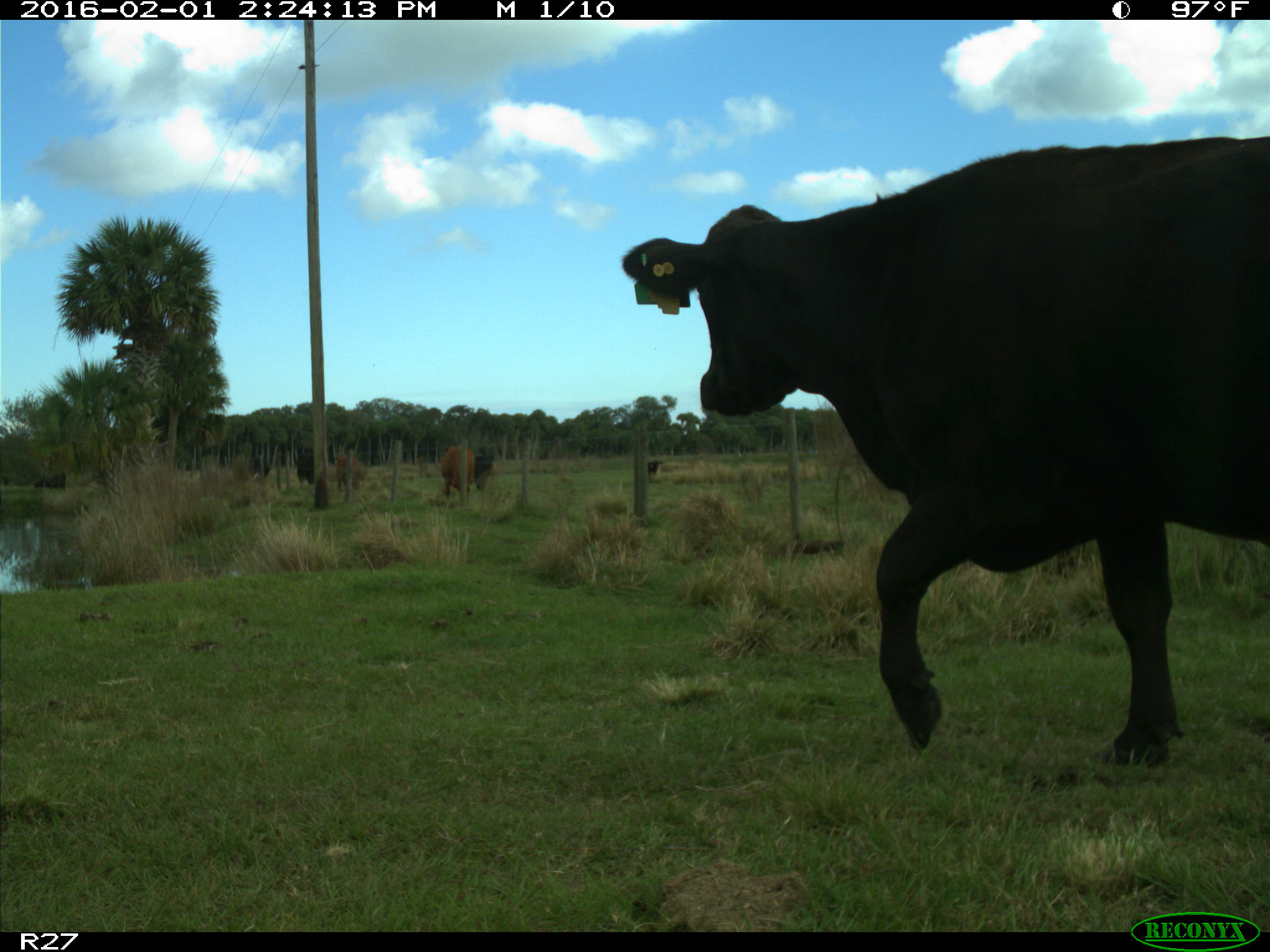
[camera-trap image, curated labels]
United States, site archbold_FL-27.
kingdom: Animalia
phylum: Chordata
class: Mammalia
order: Artiodactyla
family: Bovidae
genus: Bos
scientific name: Bos taurus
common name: domestic cow